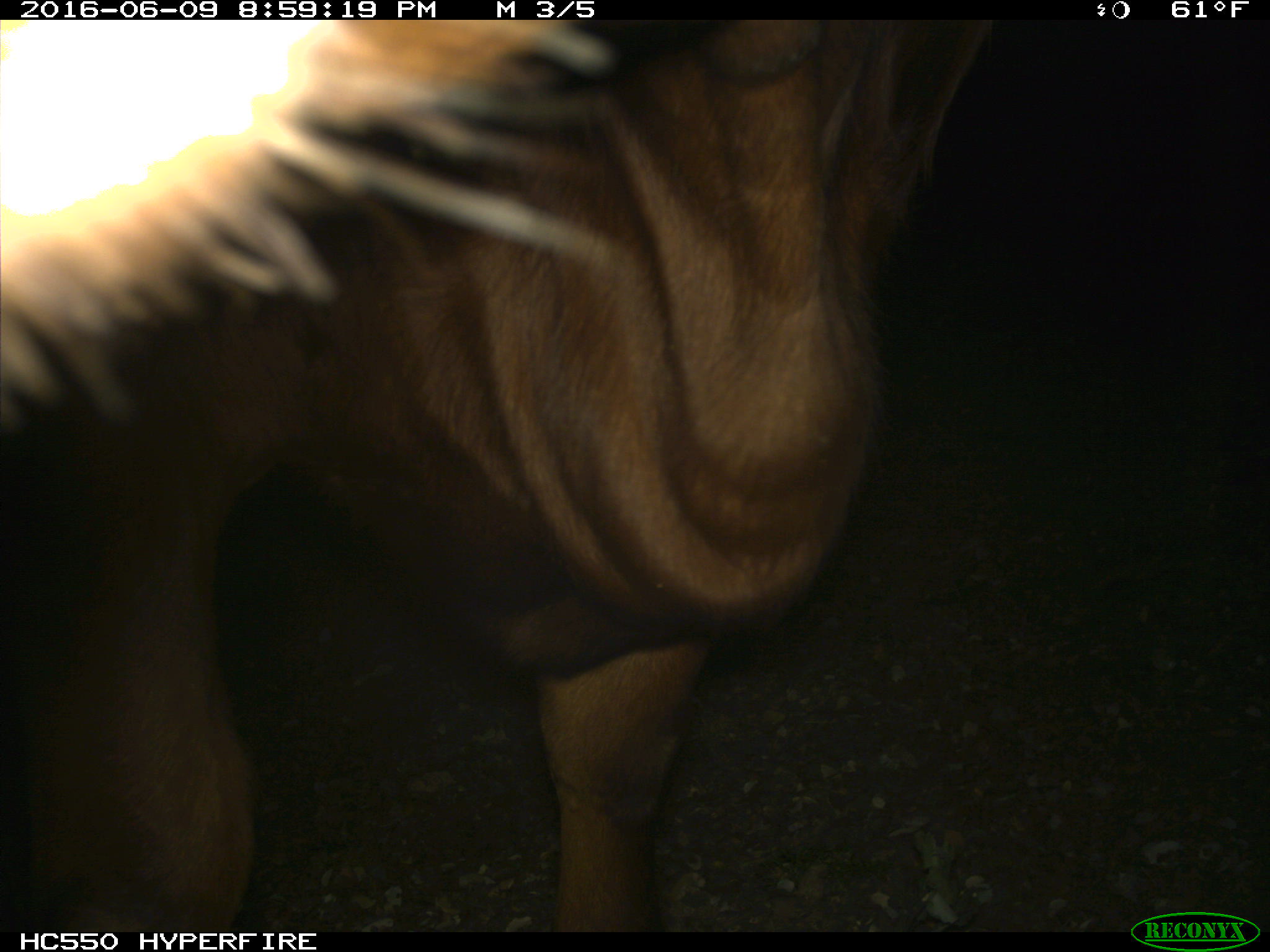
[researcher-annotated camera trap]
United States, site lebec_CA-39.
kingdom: Animalia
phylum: Chordata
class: Mammalia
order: Artiodactyla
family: Bovidae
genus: Bos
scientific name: Bos taurus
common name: domestic cow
Bos taurus (domestic cow).